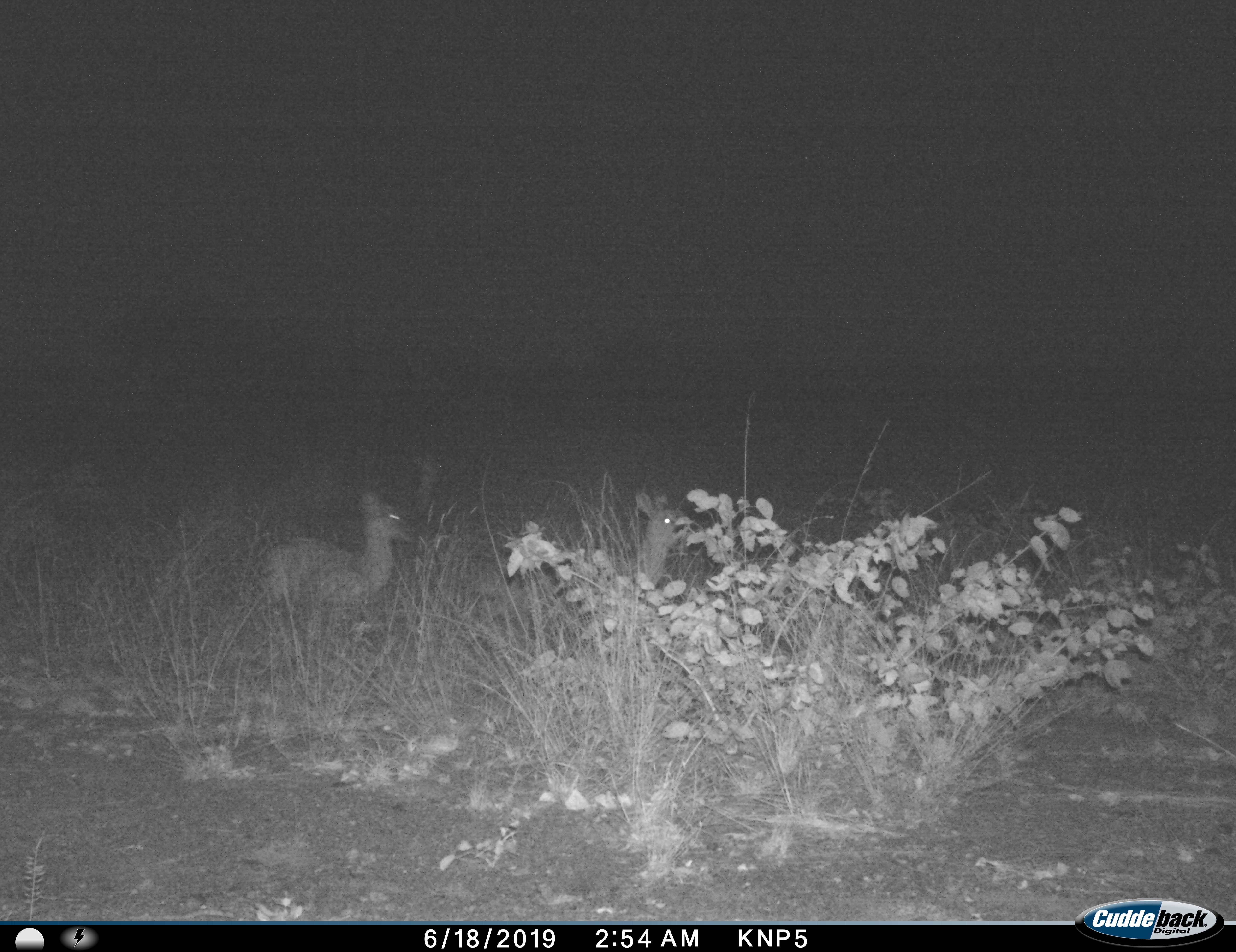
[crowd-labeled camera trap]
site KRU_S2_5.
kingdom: Animalia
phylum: Chordata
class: Mammalia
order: Artiodactyla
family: Bovidae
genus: Aepyceros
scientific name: Aepyceros melampus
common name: impala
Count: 2.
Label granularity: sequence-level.